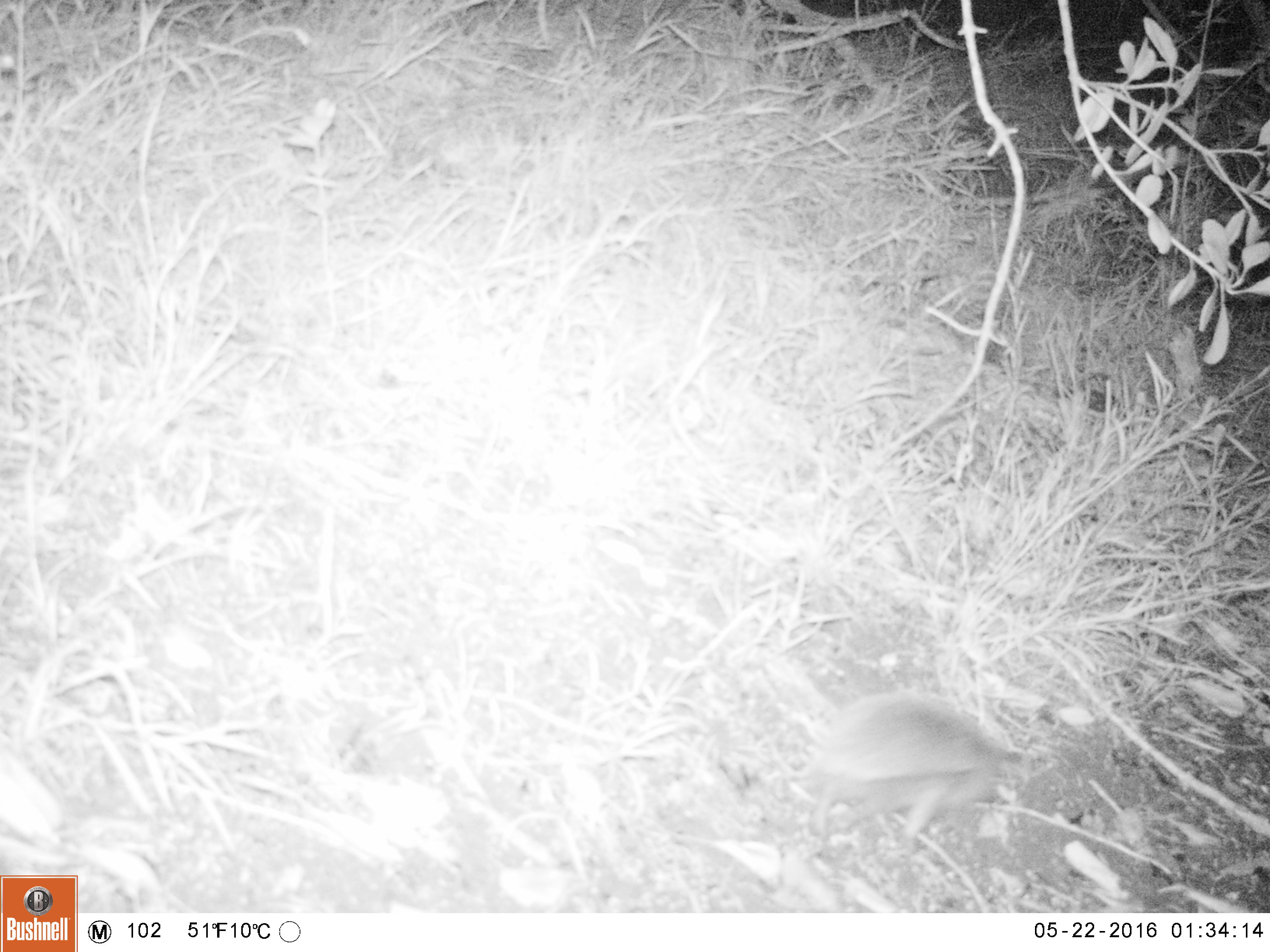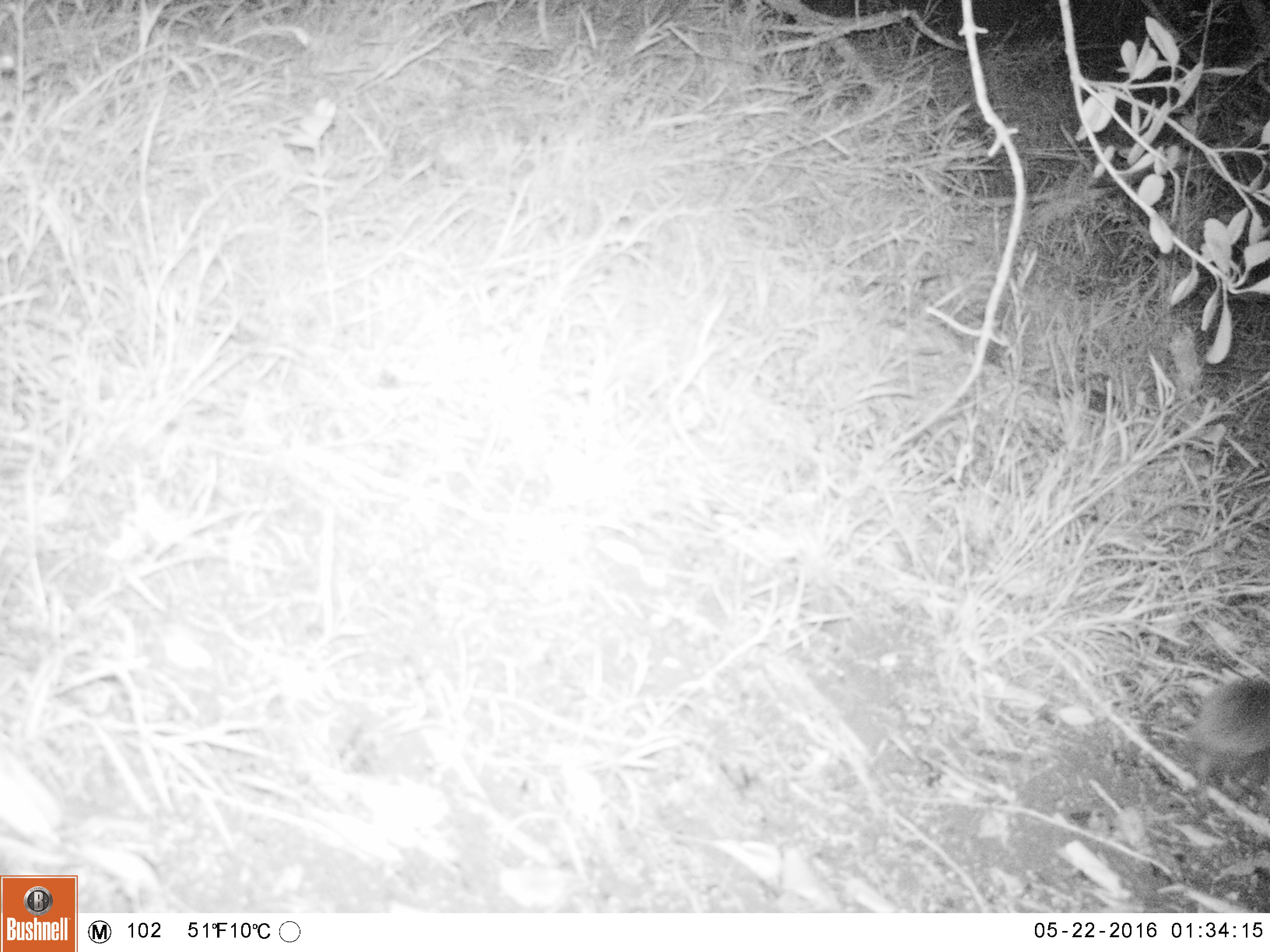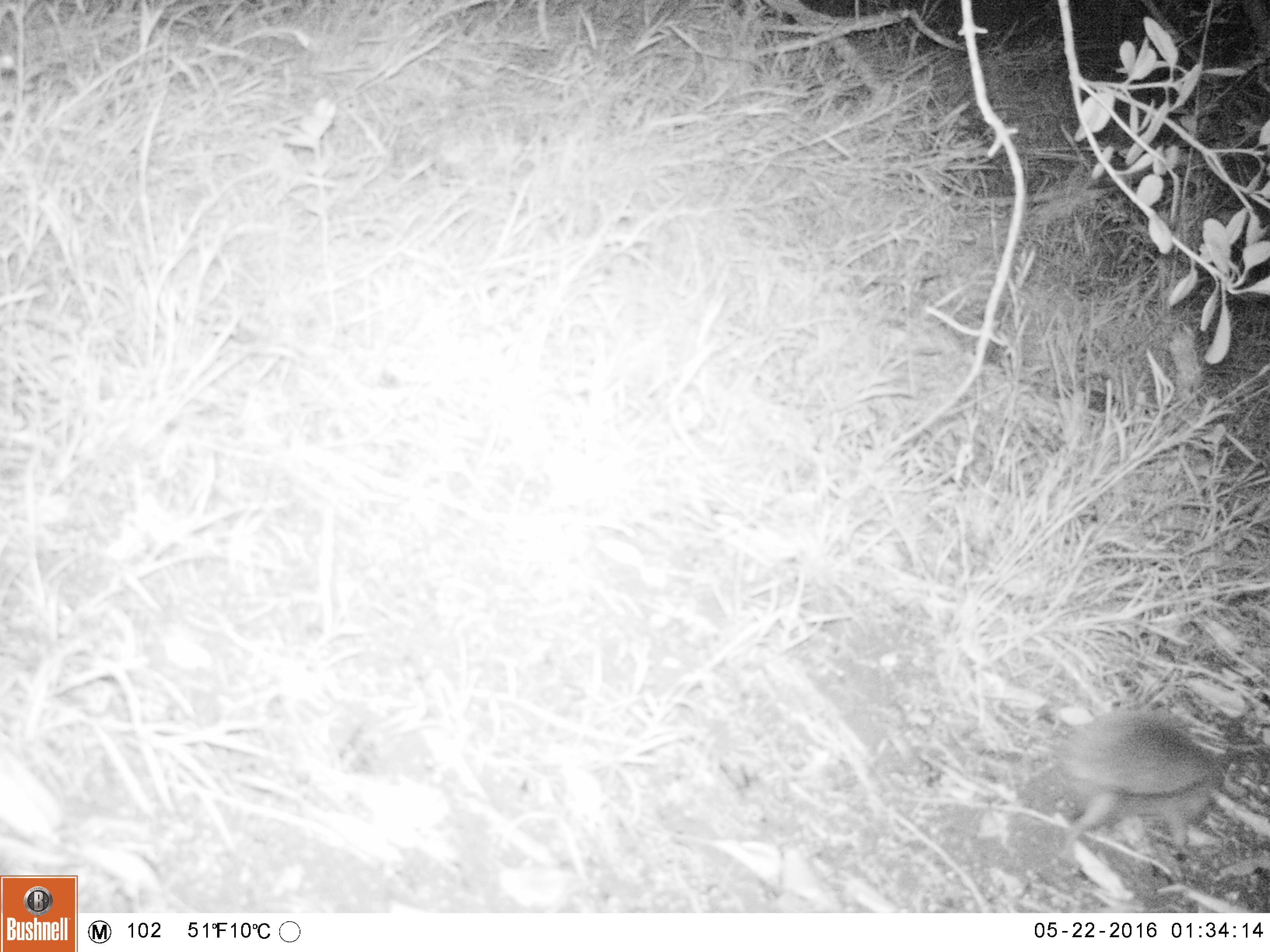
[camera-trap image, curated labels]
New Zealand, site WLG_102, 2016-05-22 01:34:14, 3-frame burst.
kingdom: Animalia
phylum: Chordata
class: Mammalia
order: Eulipotyphla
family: Erinaceidae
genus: Erinaceus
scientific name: Erinaceus europaeus europaeus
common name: european hedgehog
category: hedgehog